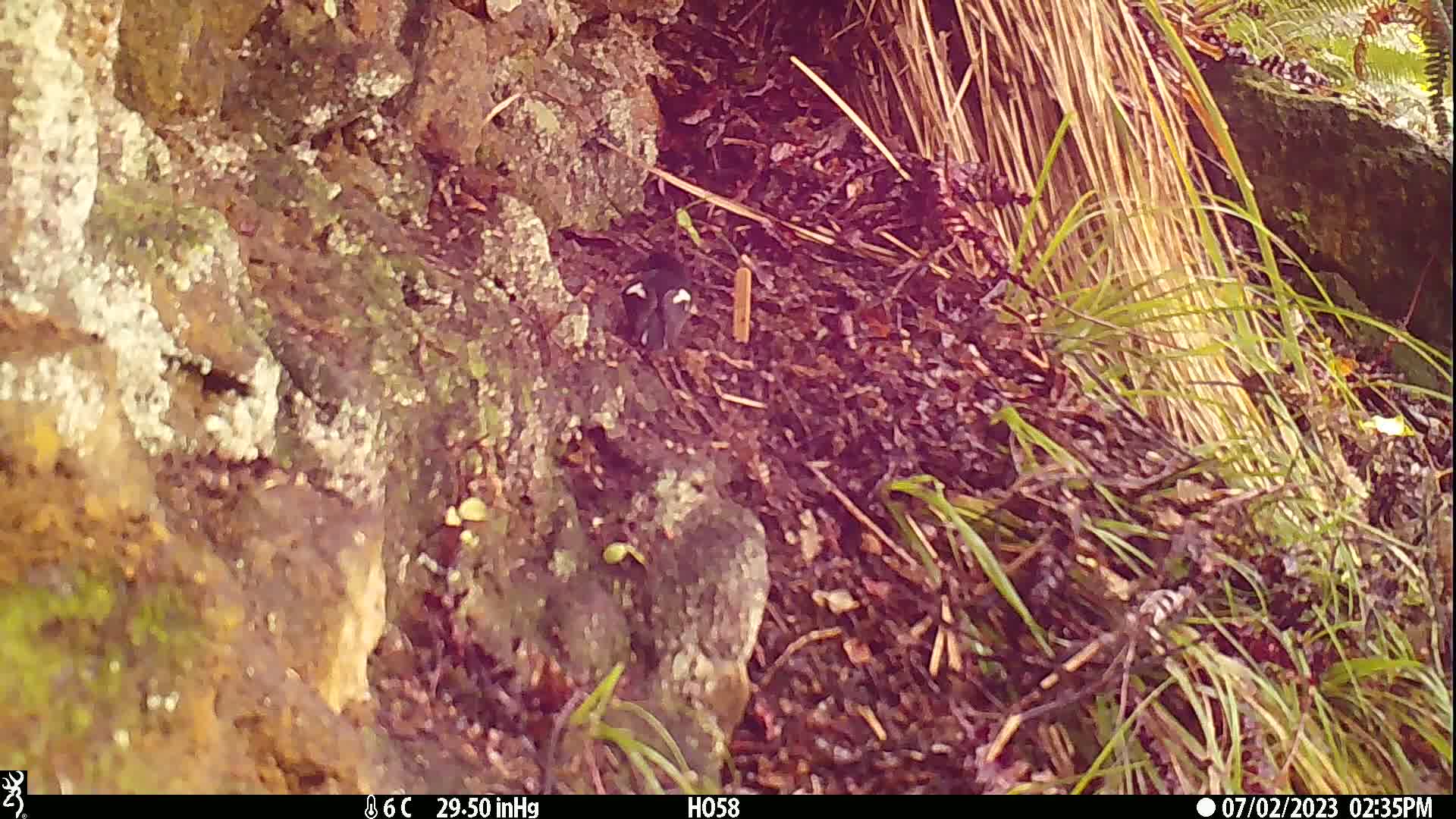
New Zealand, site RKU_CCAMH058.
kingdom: Animalia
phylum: Chordata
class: Aves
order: Passeriformes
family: Petroicidae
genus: Petroica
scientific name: Petroica macrocephala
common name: tomtit